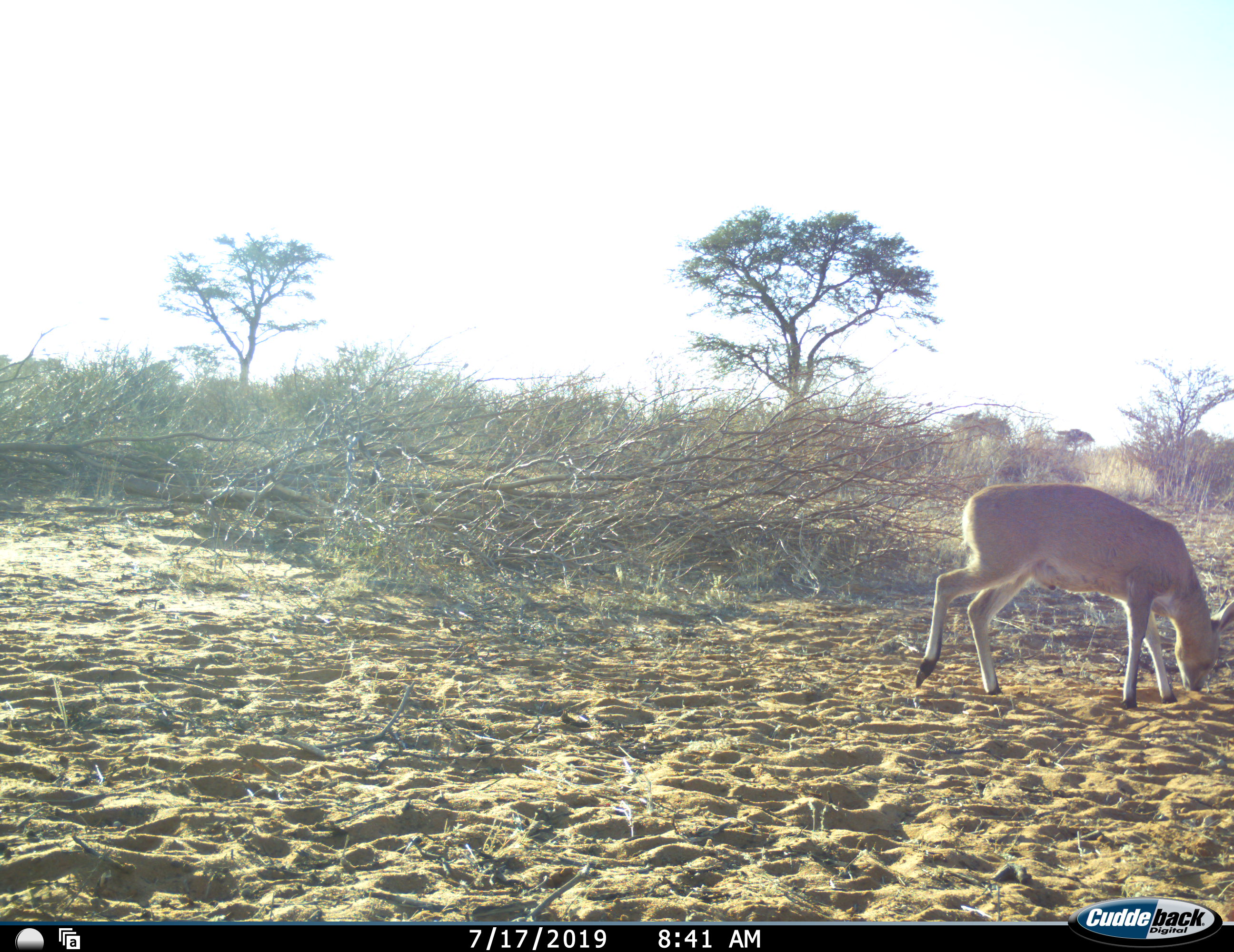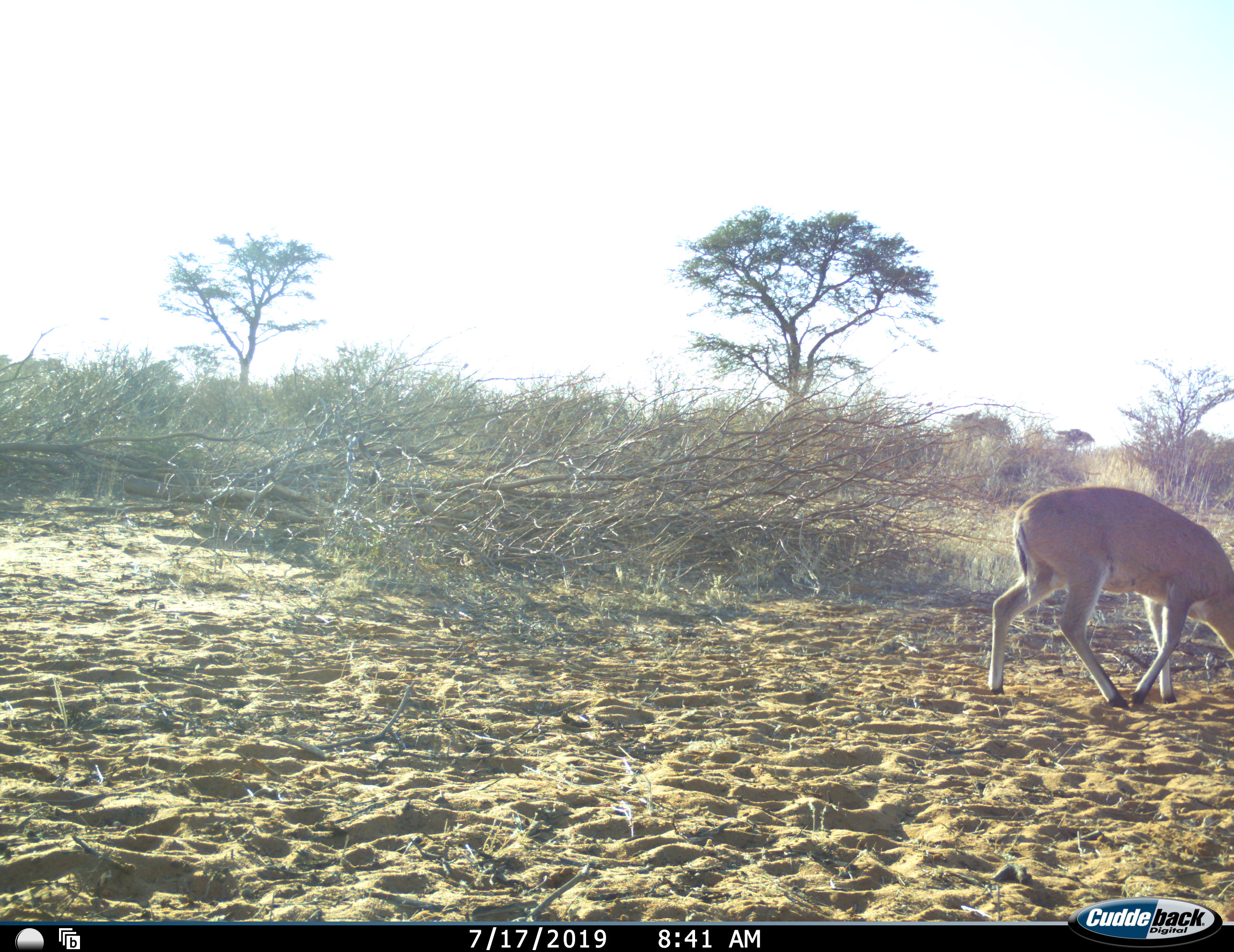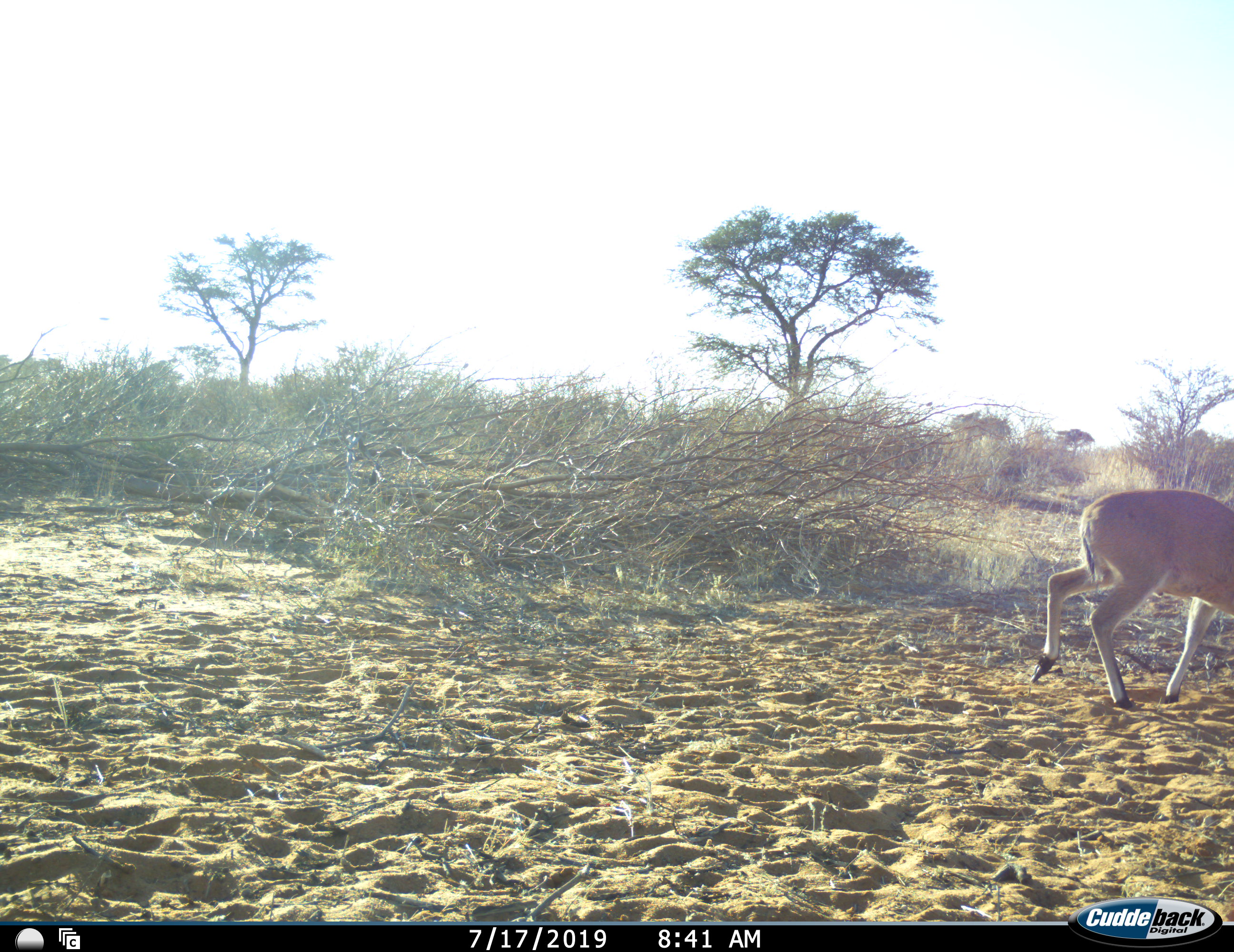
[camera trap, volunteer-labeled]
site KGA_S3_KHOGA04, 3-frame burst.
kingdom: Animalia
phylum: Chordata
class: Mammalia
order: Artiodactyla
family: Bovidae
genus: Sylvicapra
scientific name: Sylvicapra grimmia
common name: common duiker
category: duikercommongrey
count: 1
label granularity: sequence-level